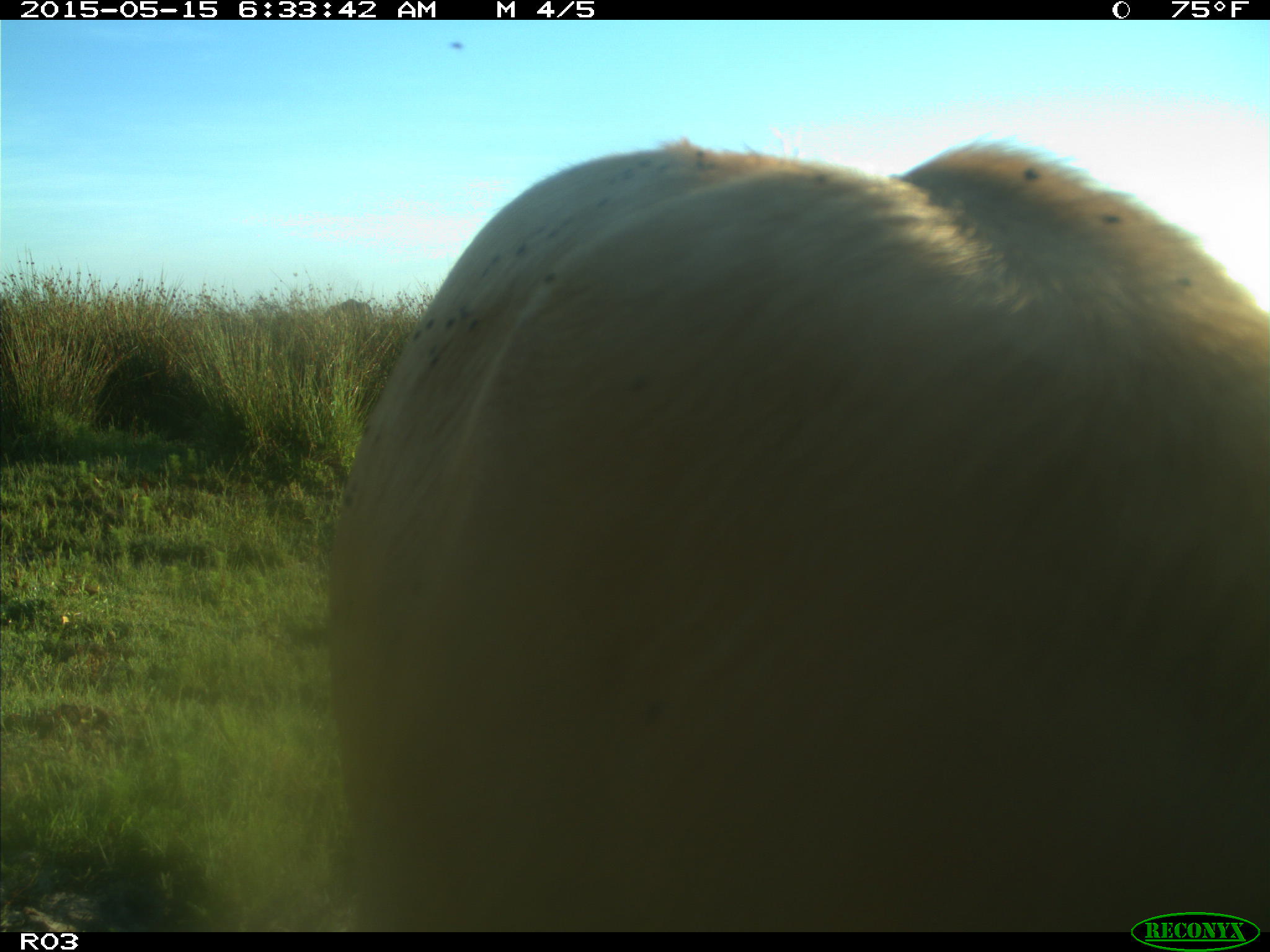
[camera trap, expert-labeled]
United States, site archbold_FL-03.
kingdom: Animalia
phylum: Chordata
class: Mammalia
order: Artiodactyla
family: Bovidae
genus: Bos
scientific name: Bos taurus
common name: domestic cow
Bos taurus (domestic cow).